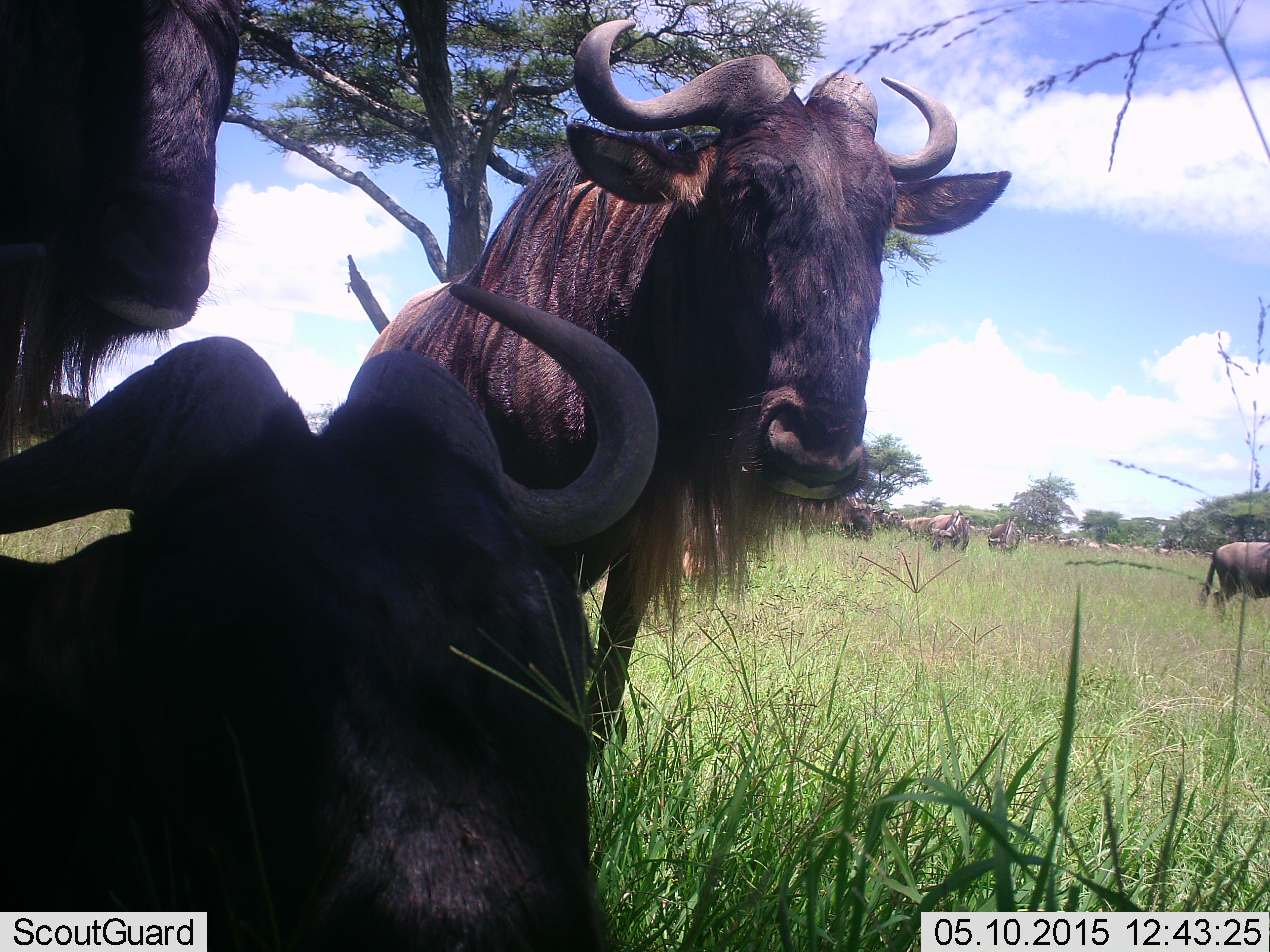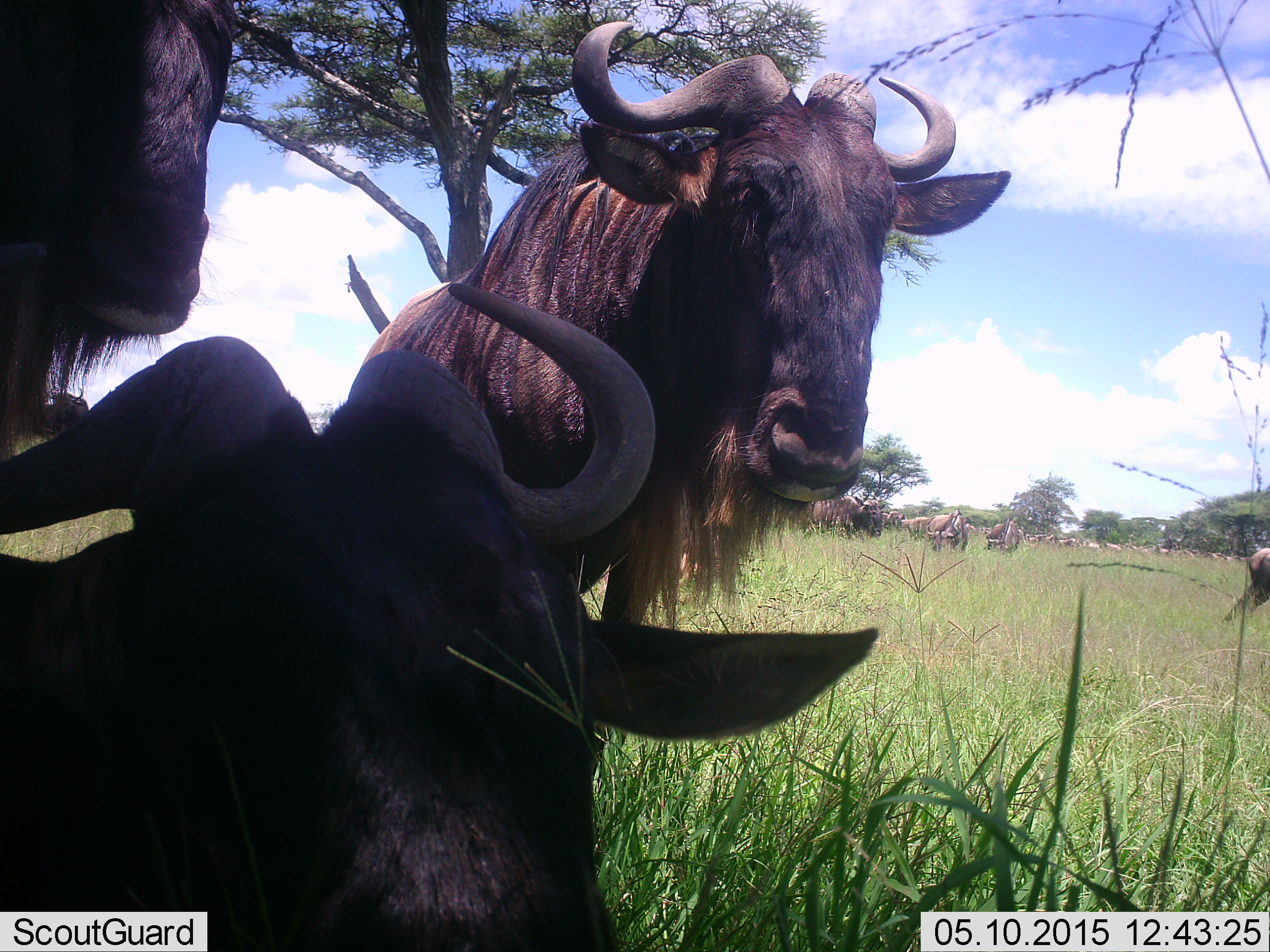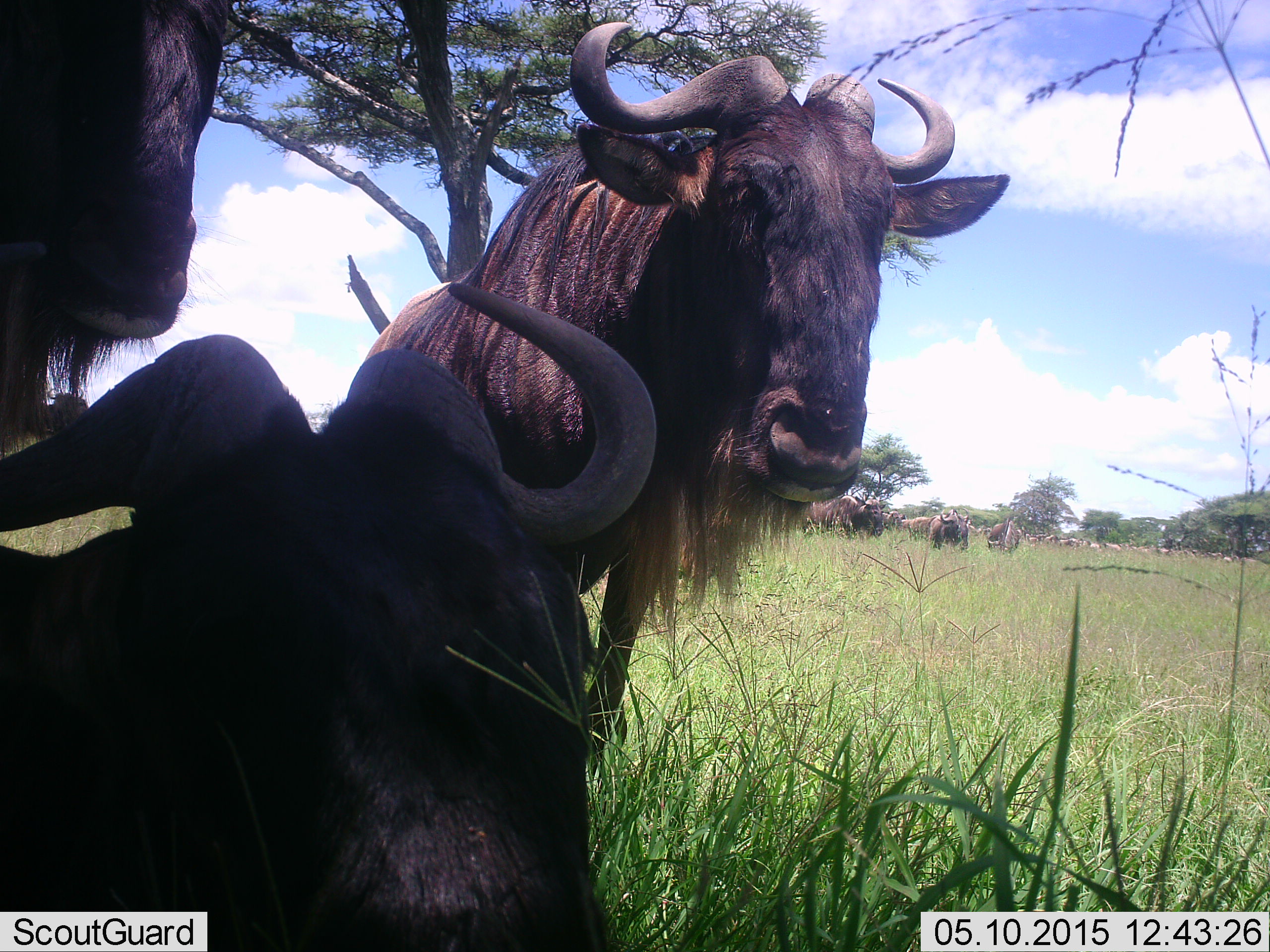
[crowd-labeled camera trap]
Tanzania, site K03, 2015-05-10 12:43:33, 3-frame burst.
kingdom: Animalia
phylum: Chordata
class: Mammalia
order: Artiodactyla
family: Bovidae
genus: Connochaetes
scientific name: Connochaetes taurinus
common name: blue wildebeest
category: wildebeest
Wildebeest (blue wildebeest) (Connochaetes taurinus), count 11-50. Behavior (volunteer vote fractions): standing 91%, resting 100%, moving 27%, interacting 9%. Young present (vote fraction): 0%. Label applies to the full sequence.